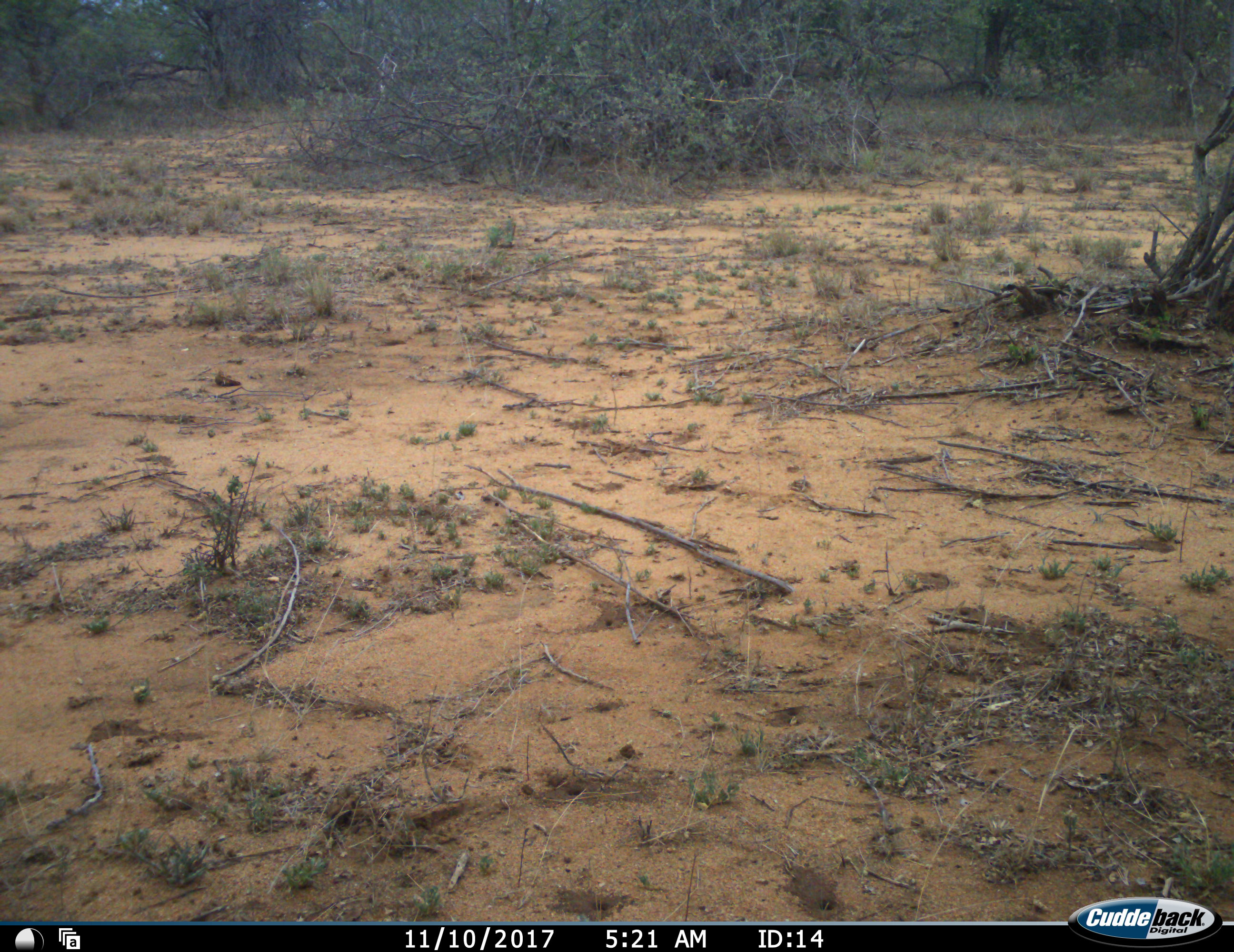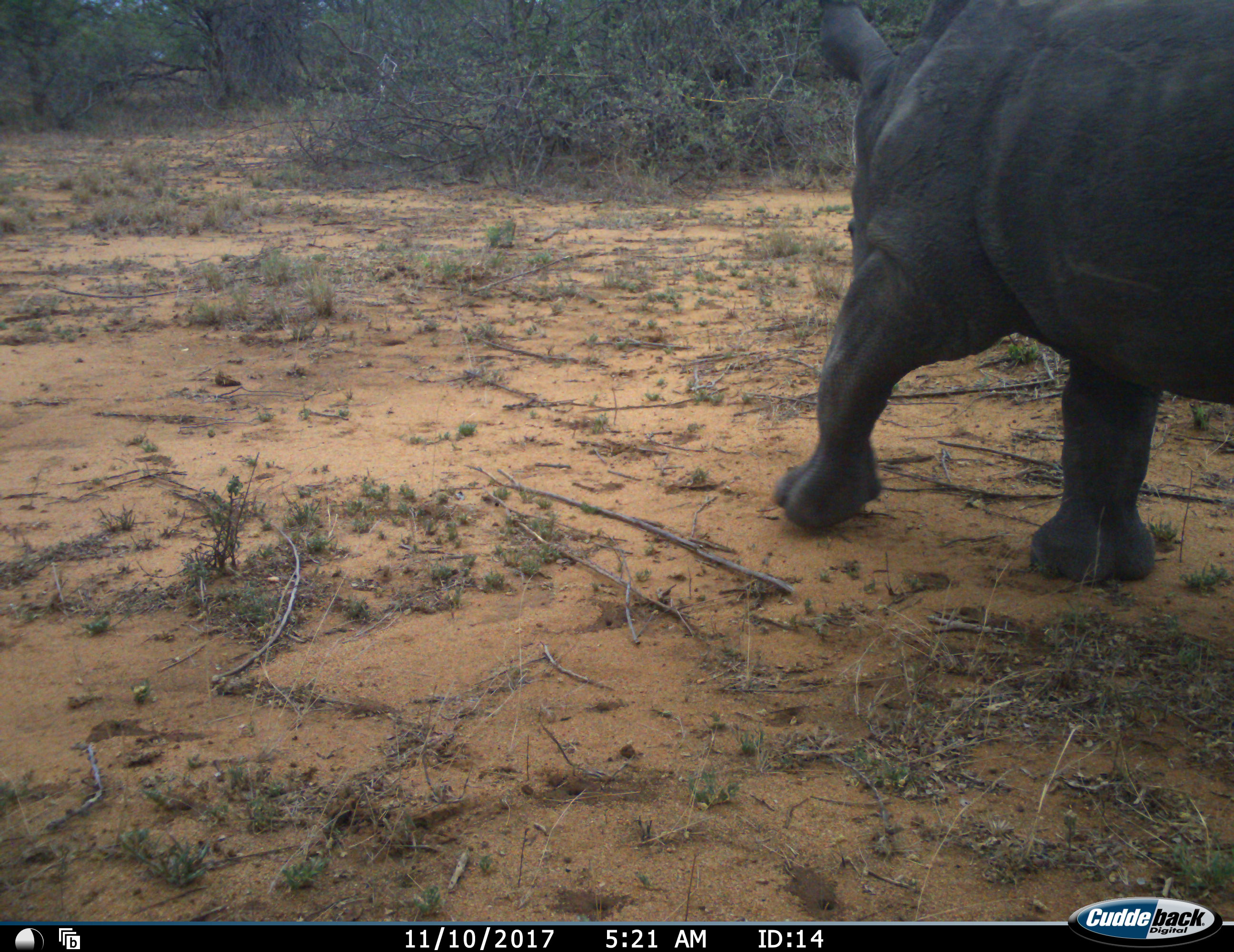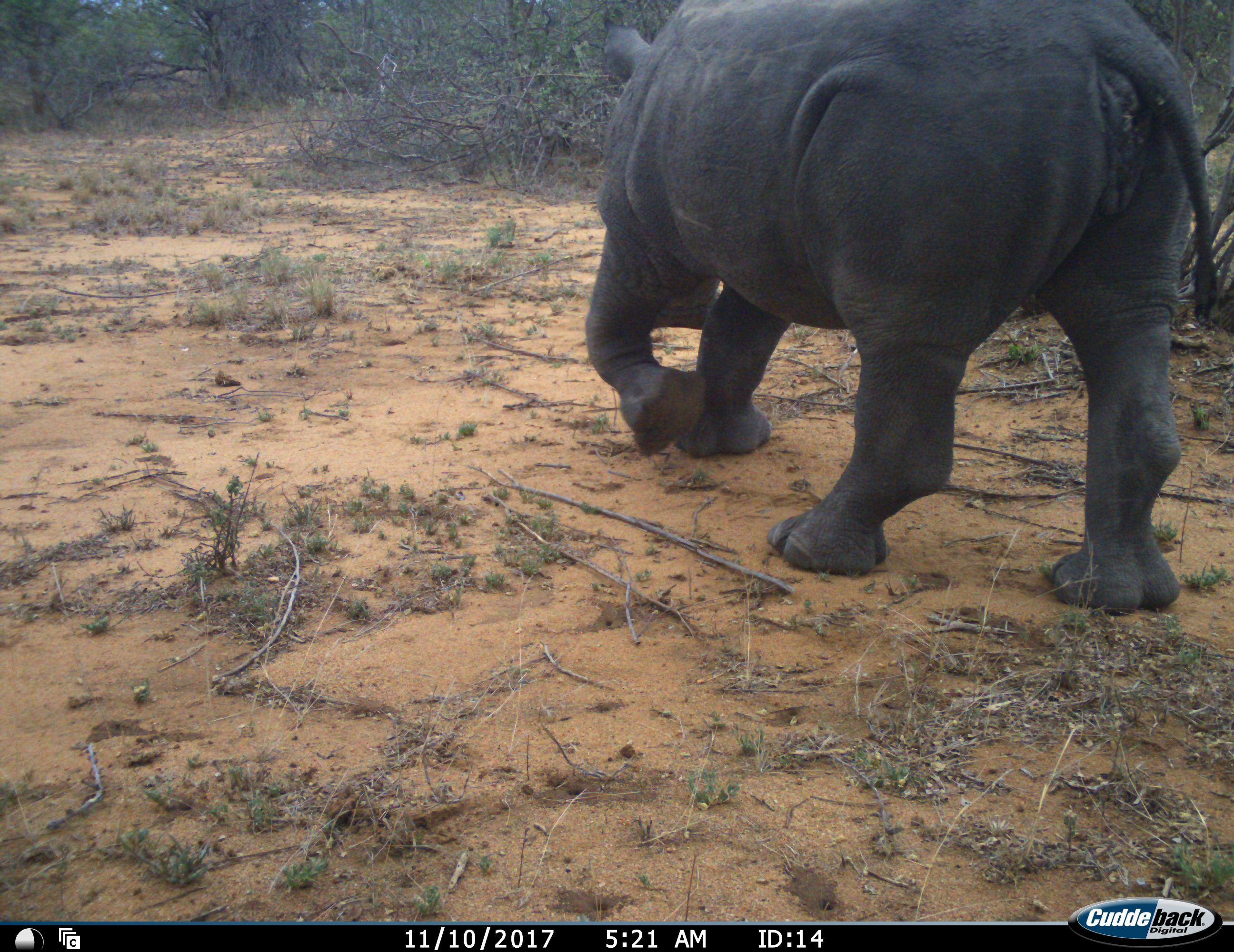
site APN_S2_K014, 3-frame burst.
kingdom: Animalia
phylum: Chordata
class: Mammalia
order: Perissodactyla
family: Rhinocerotidae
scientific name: Rhinocerotidae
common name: unknown rhinoceros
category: rhinocerosunknown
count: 1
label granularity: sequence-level